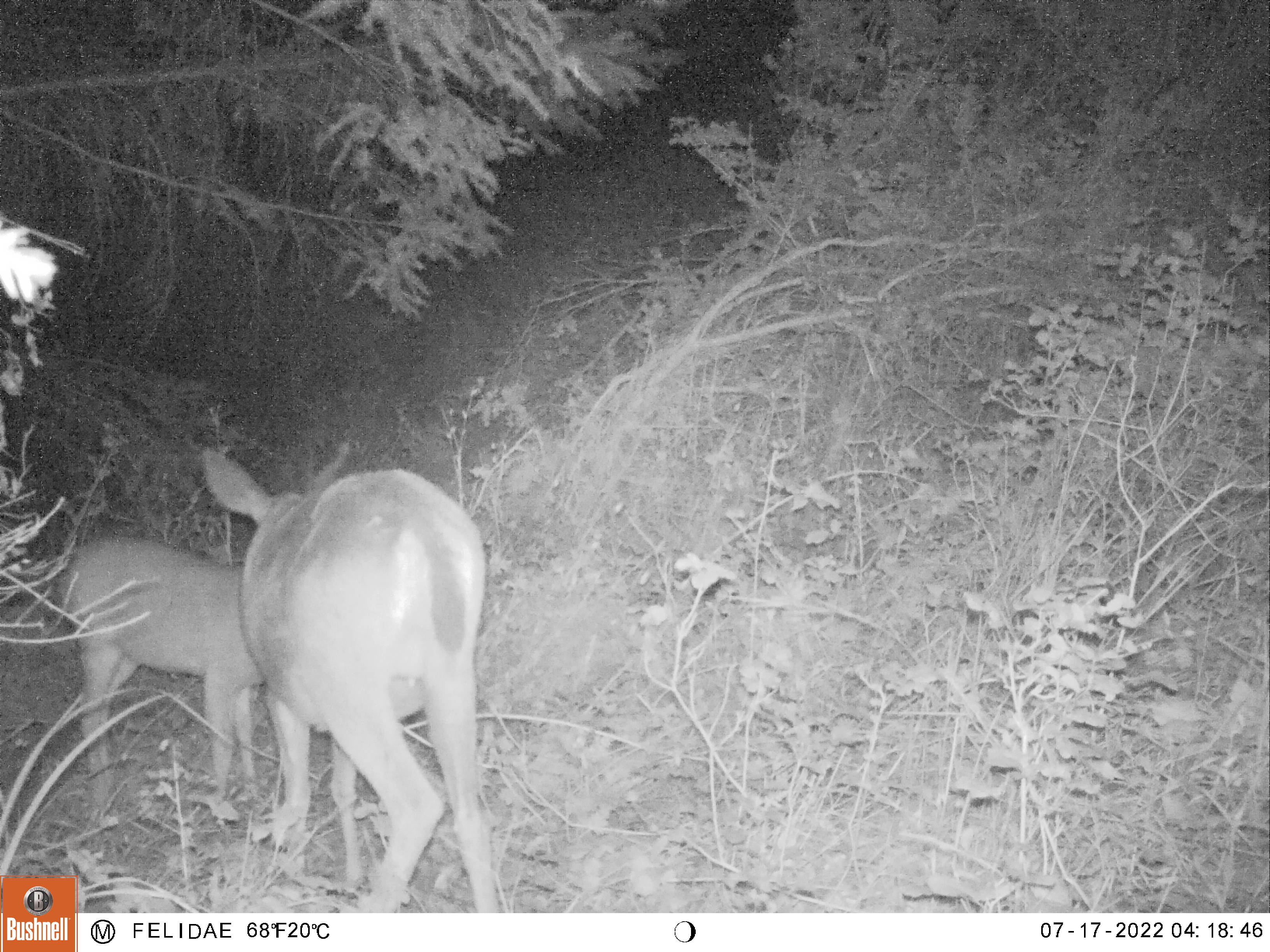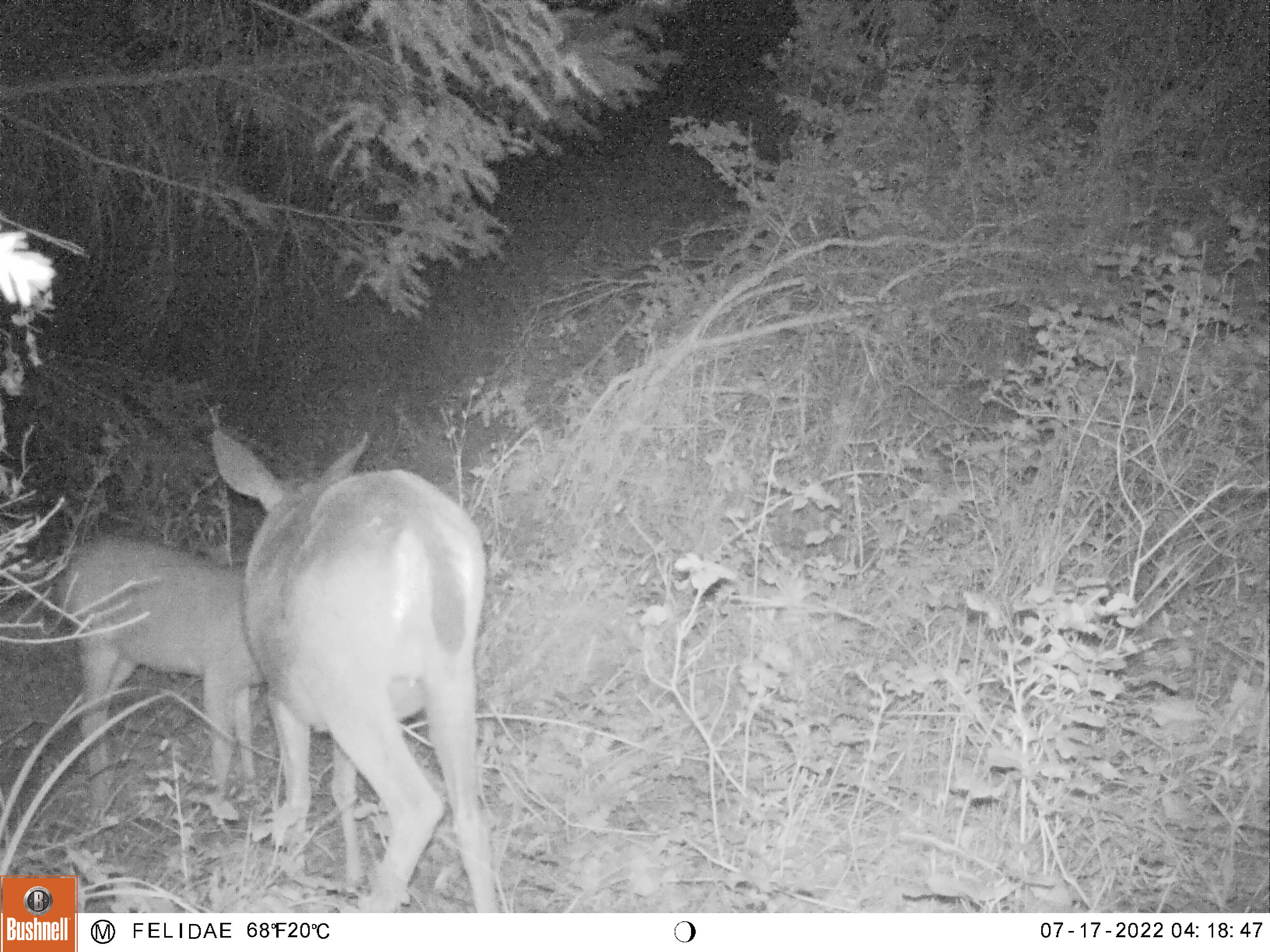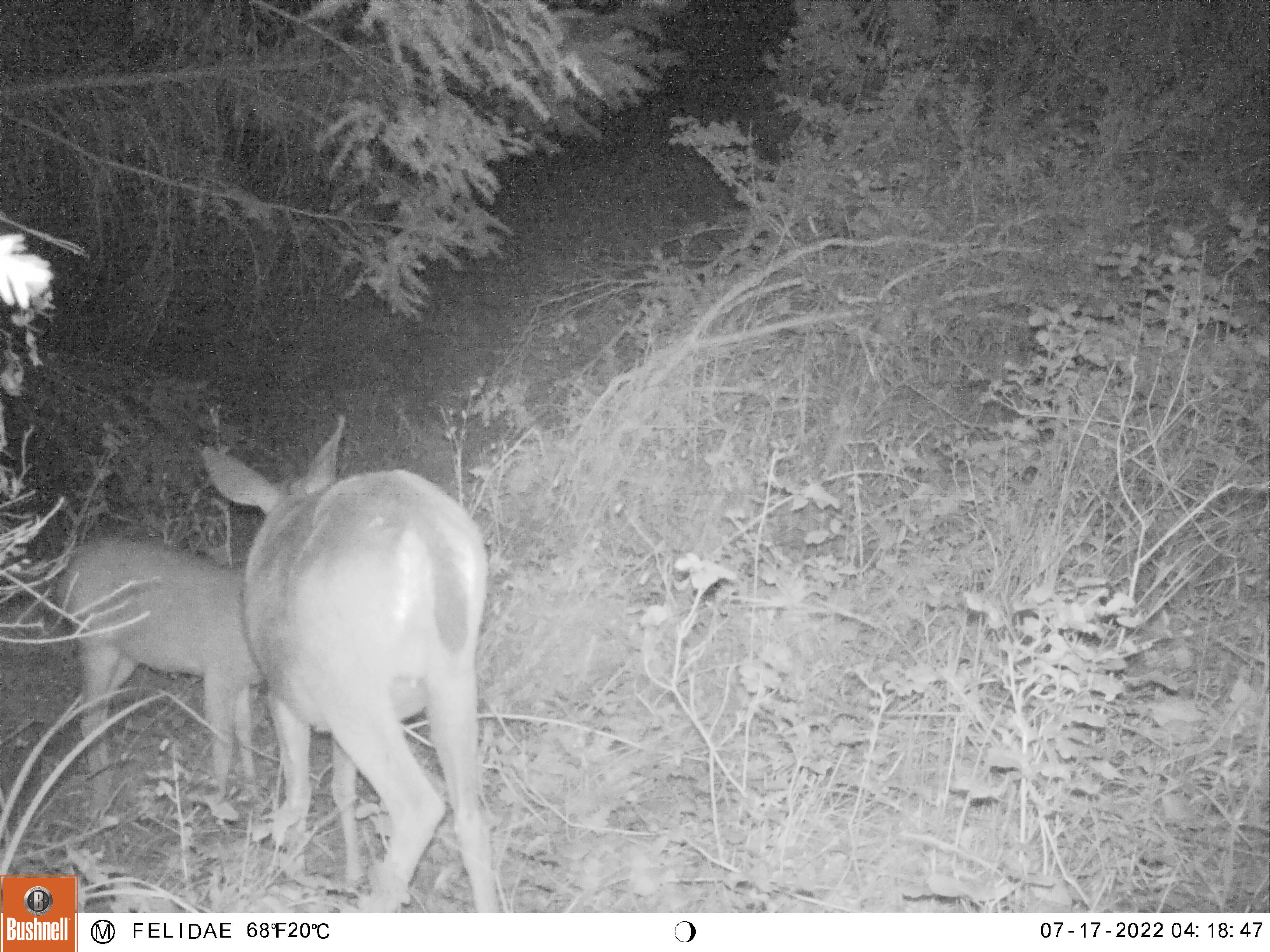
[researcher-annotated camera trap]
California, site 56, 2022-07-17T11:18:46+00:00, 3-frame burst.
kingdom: Animalia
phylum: Chordata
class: Mammalia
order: Artiodactyla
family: Cervidae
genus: Odocoileus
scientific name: Odocoileus hemionus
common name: mule deer